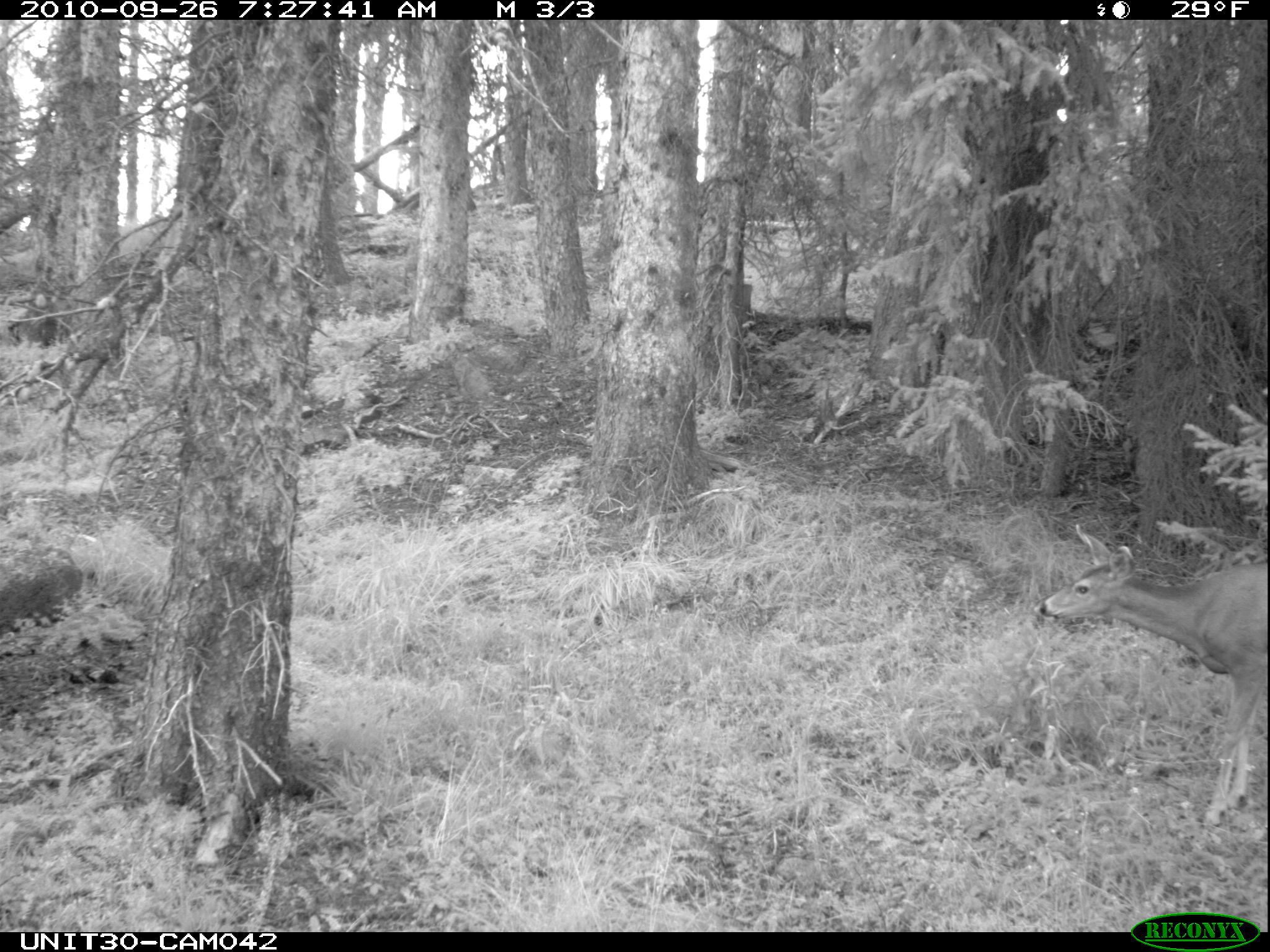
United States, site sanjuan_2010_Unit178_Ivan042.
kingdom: Animalia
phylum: Chordata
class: Mammalia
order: Artiodactyla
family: Cervidae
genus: Odocoileus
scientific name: Odocoileus hemionus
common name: mule deer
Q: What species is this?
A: Odocoileus hemionus (mule deer).